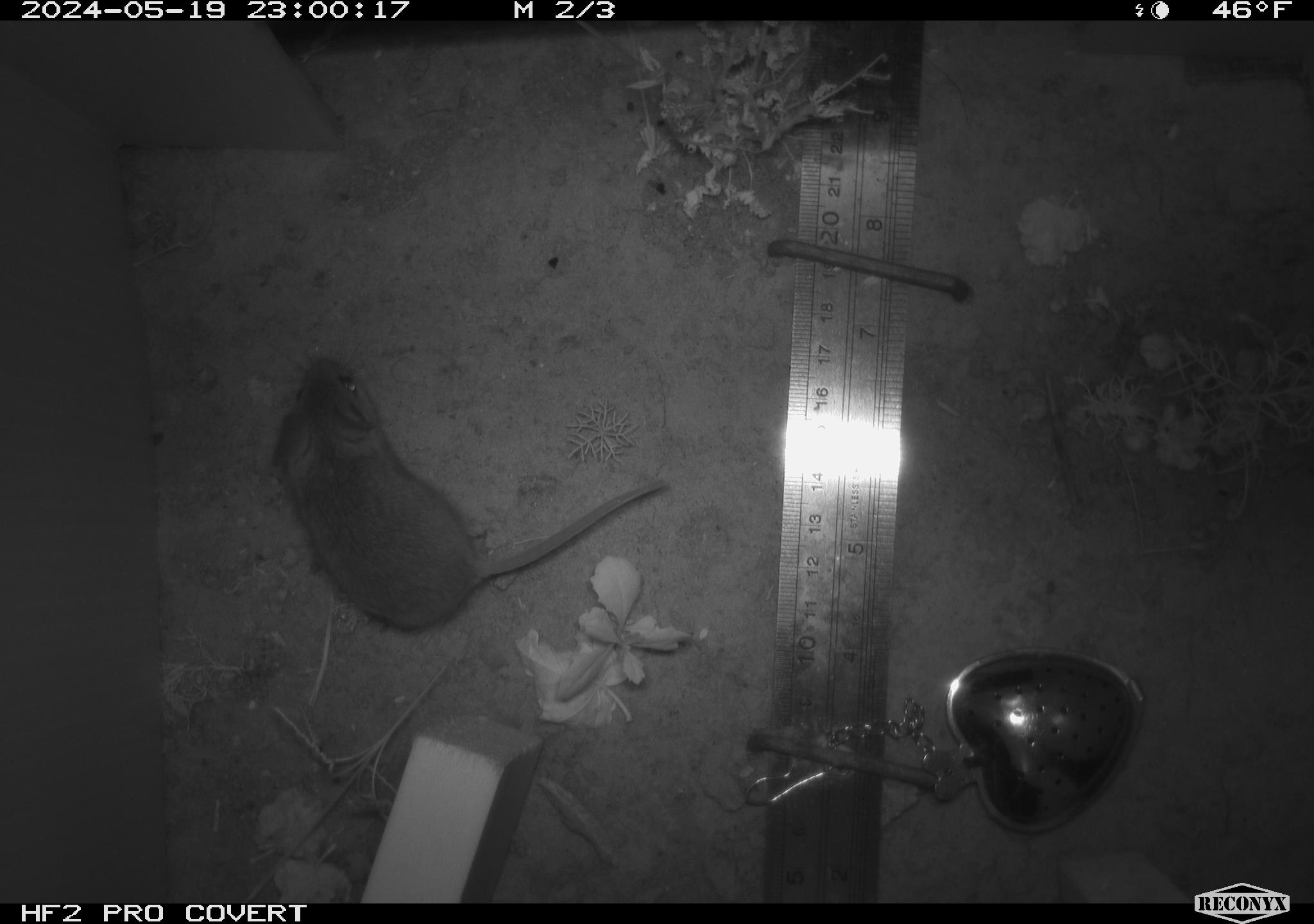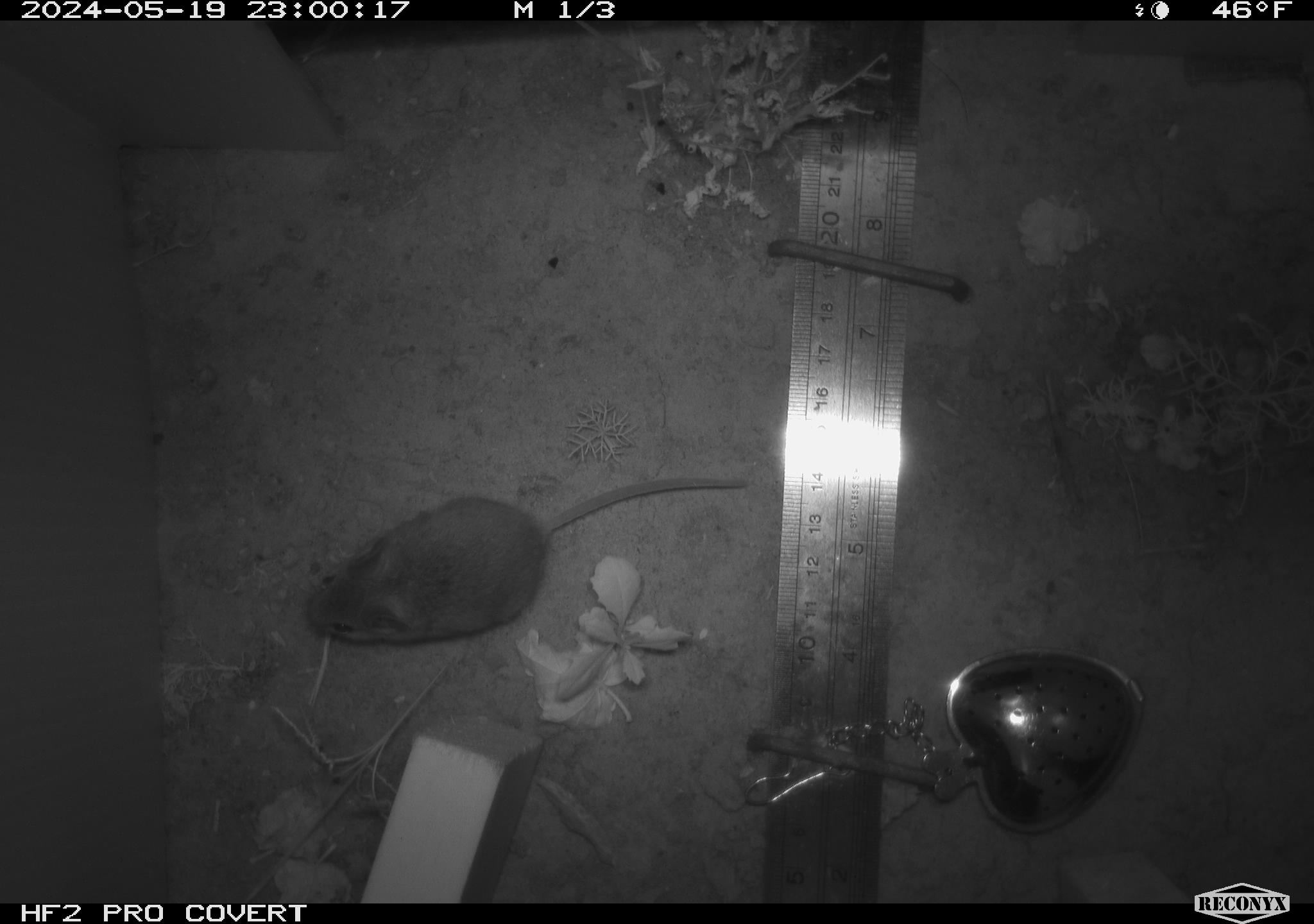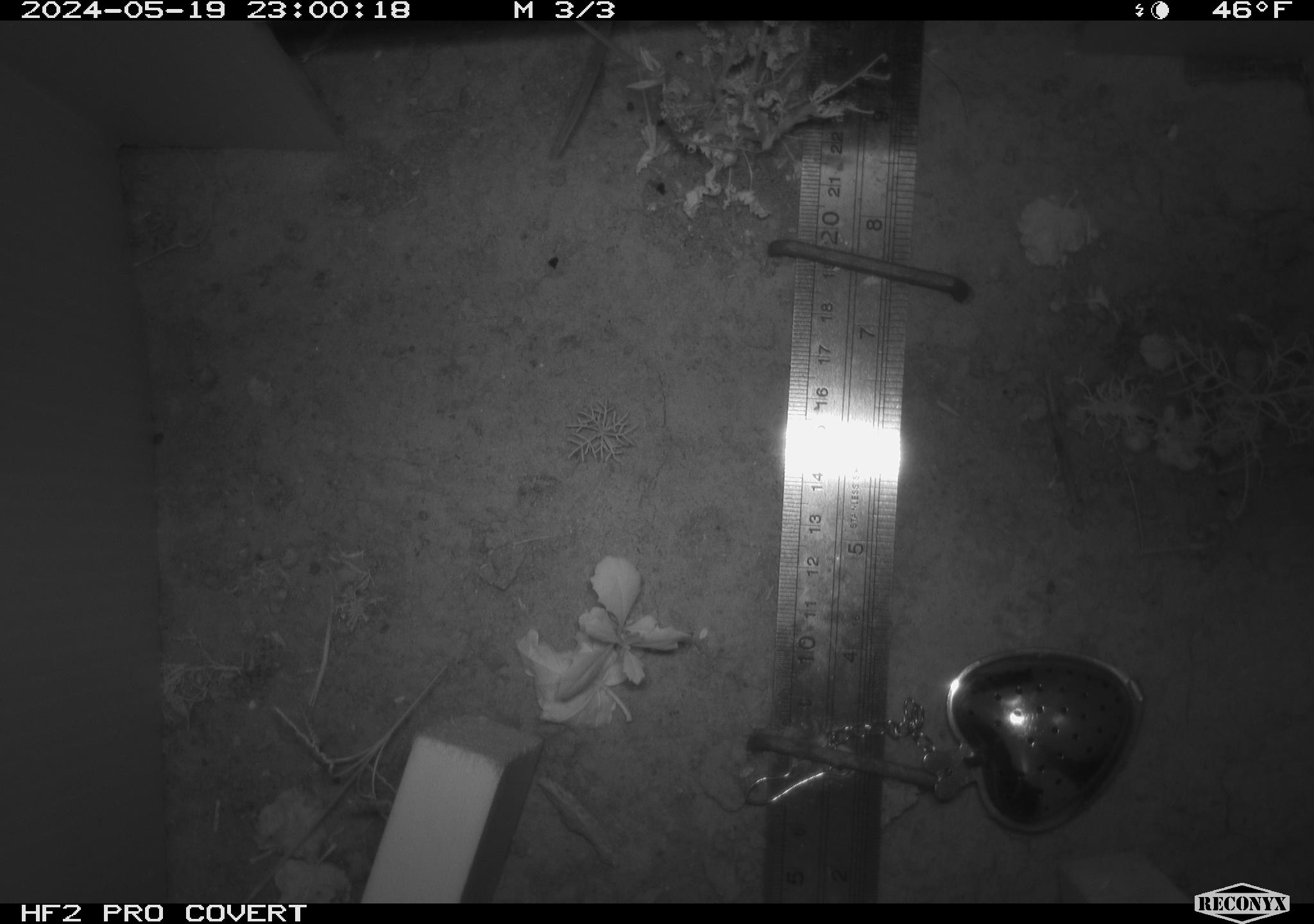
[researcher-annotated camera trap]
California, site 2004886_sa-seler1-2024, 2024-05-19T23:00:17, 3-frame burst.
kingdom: Animalia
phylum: Chordata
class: Mammalia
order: Rodentia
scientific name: Rodentia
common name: mouse species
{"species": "mouse species (Rodentia)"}